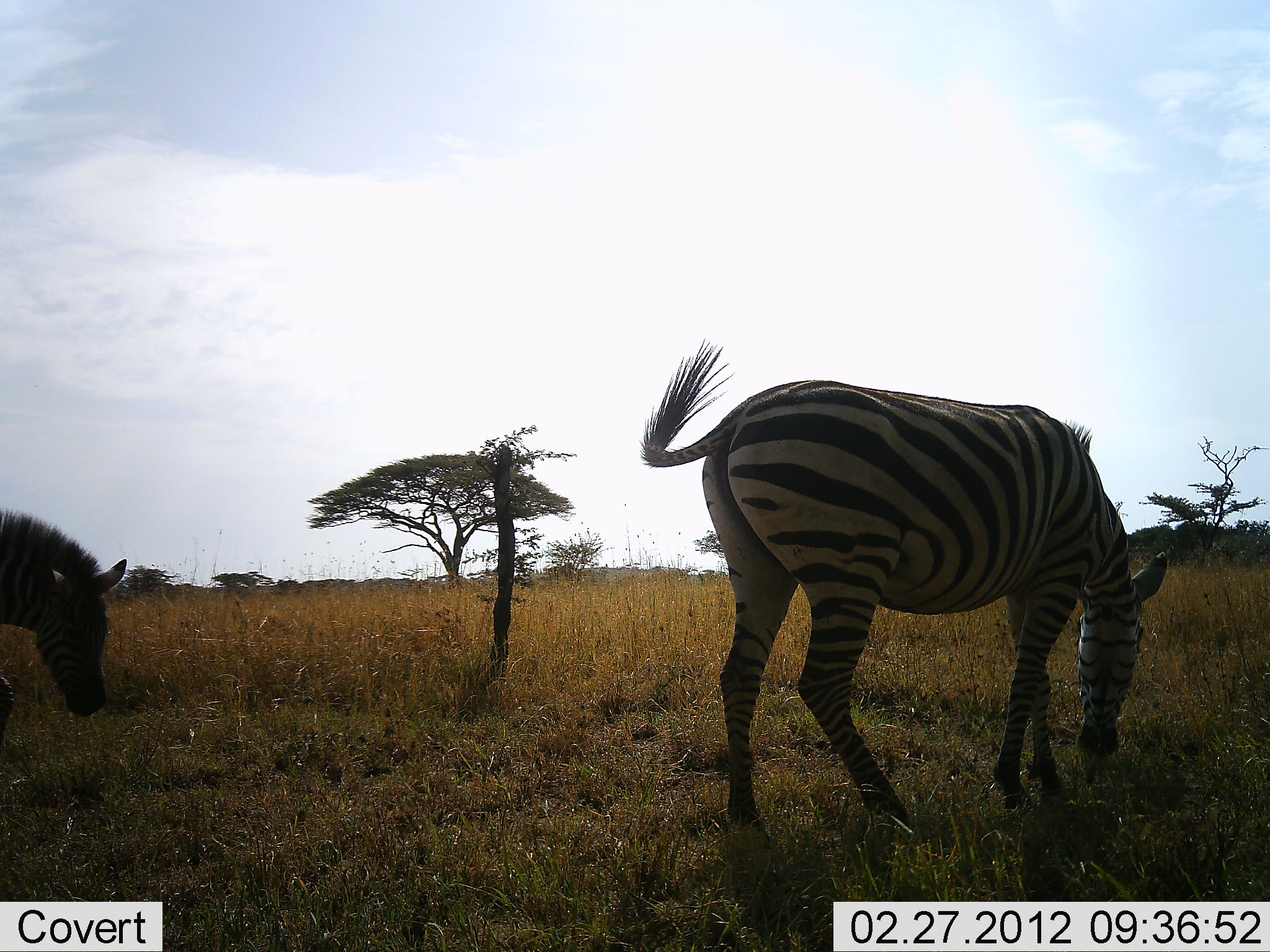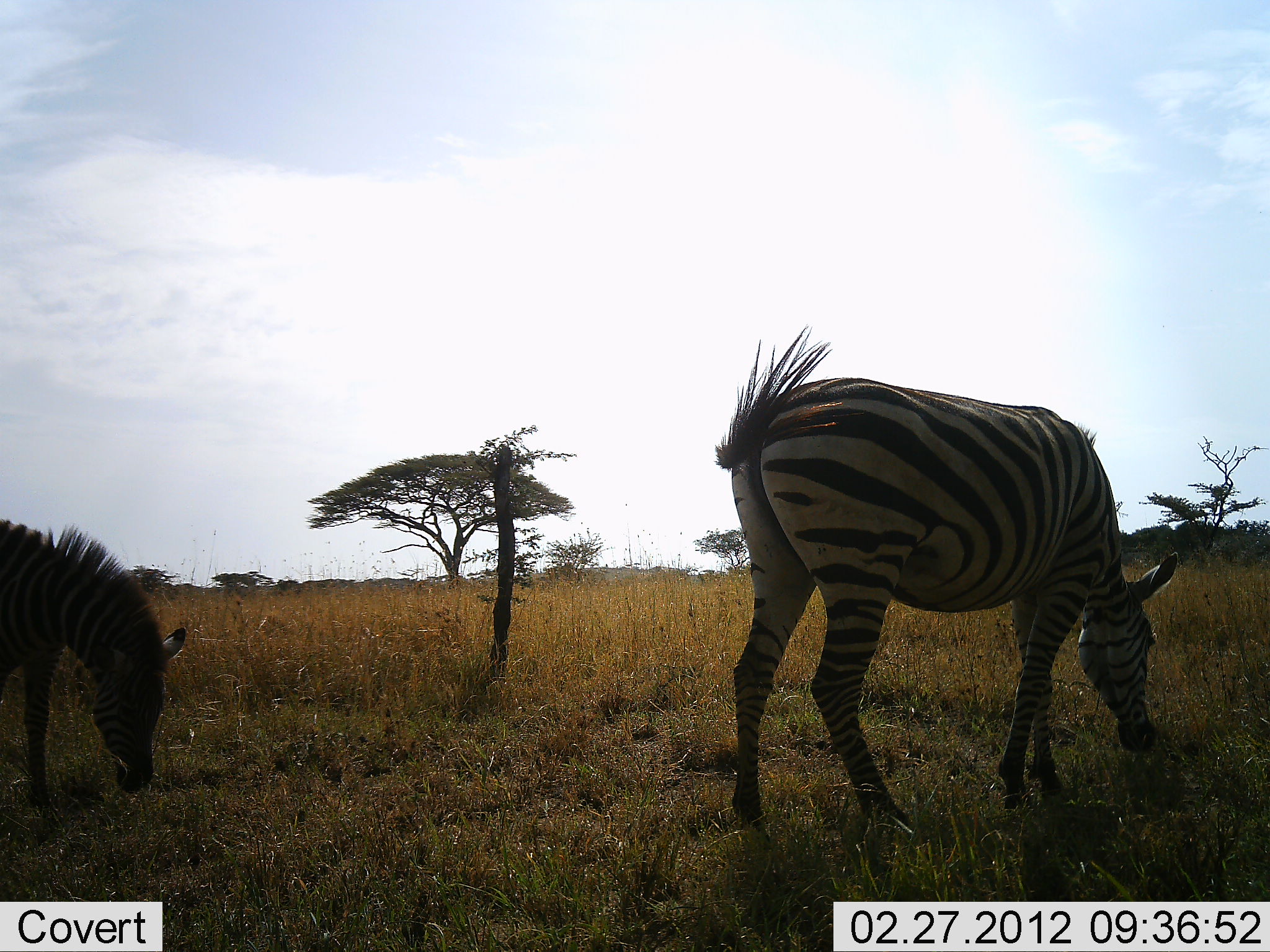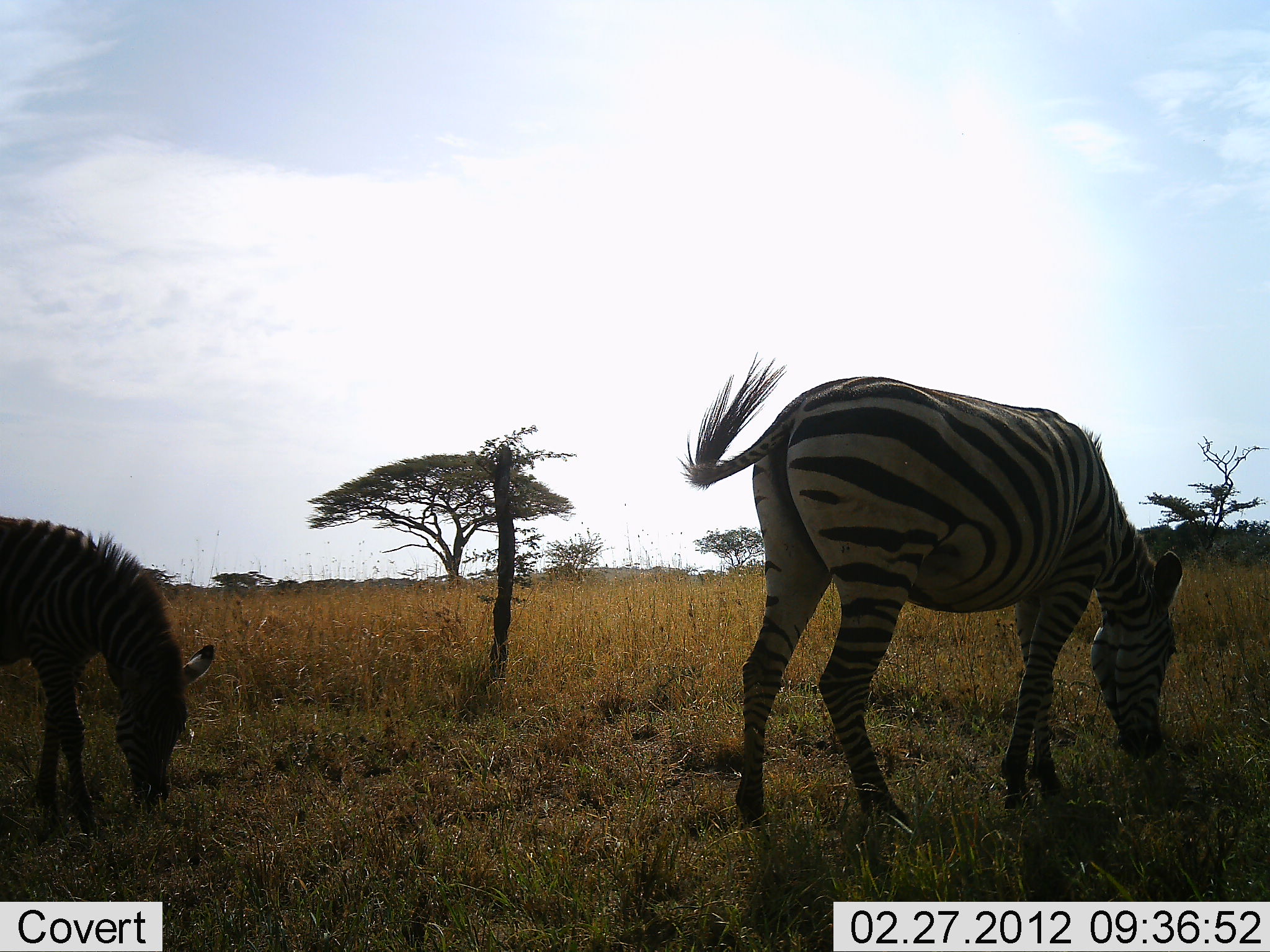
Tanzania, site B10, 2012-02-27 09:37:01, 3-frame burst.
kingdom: Animalia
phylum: Chordata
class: Mammalia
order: Perissodactyla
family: Equidae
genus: Equus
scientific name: Equus quagga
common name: plains zebra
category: zebra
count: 2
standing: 12%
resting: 0%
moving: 18%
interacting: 0%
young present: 41%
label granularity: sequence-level